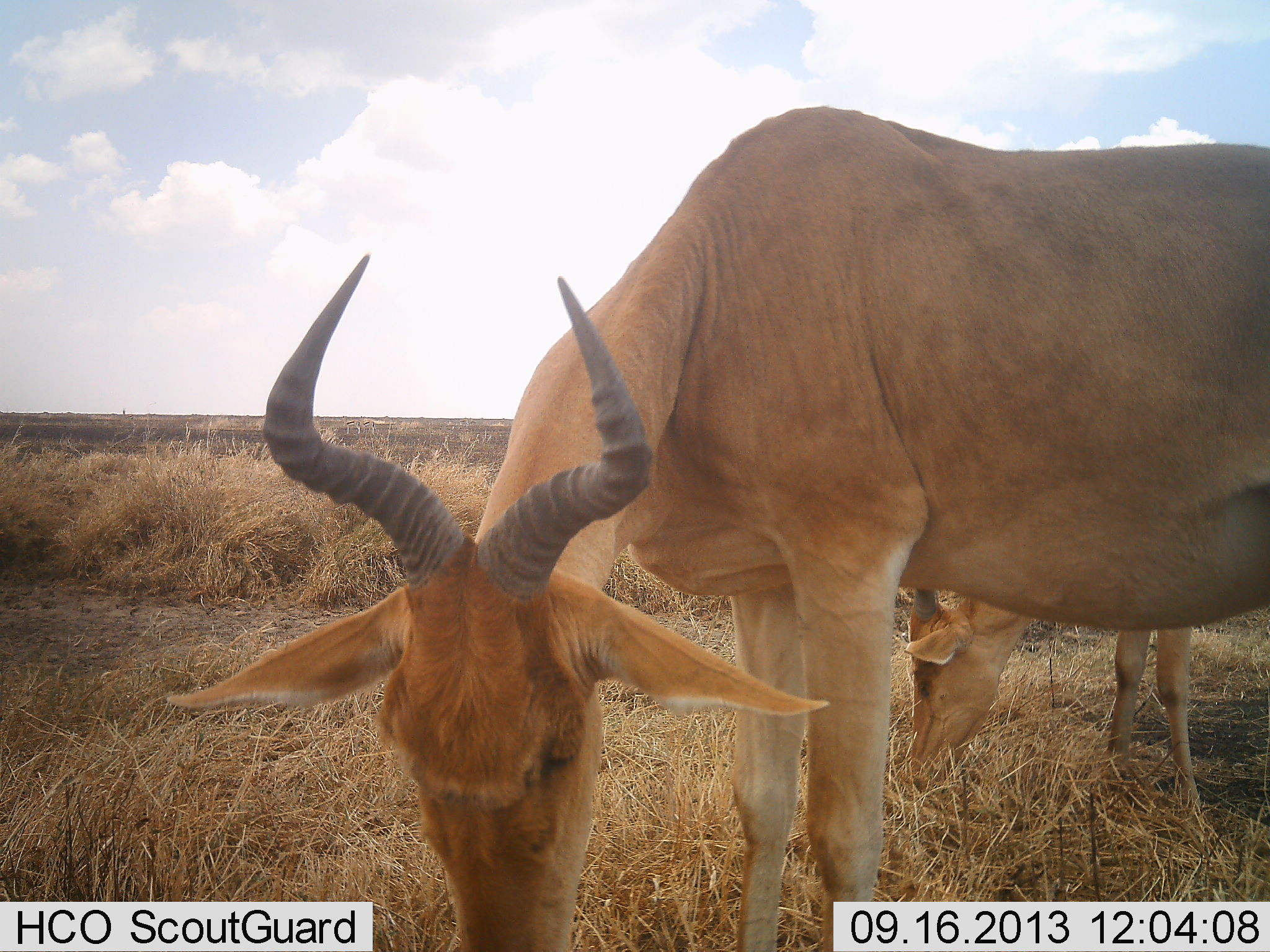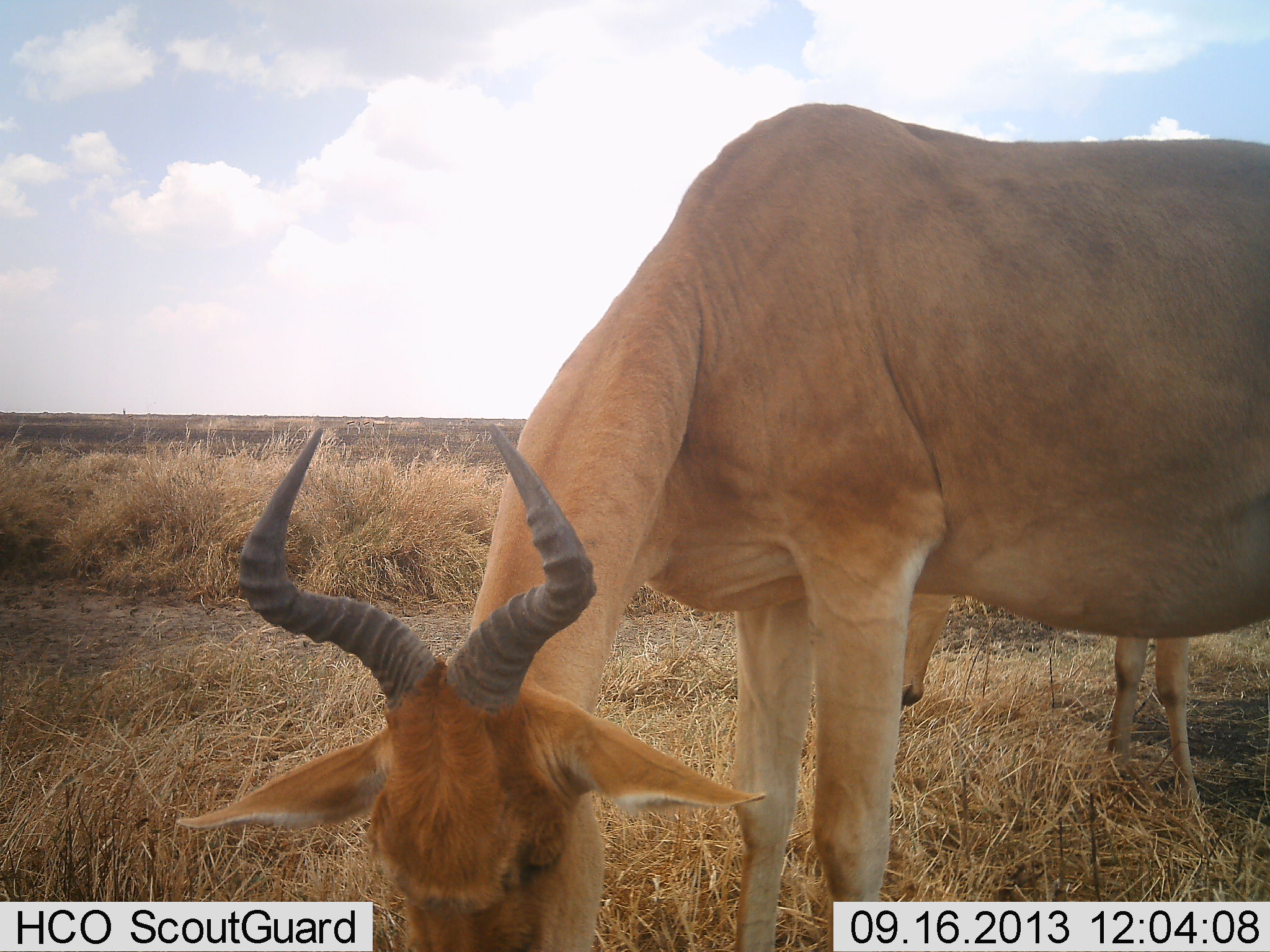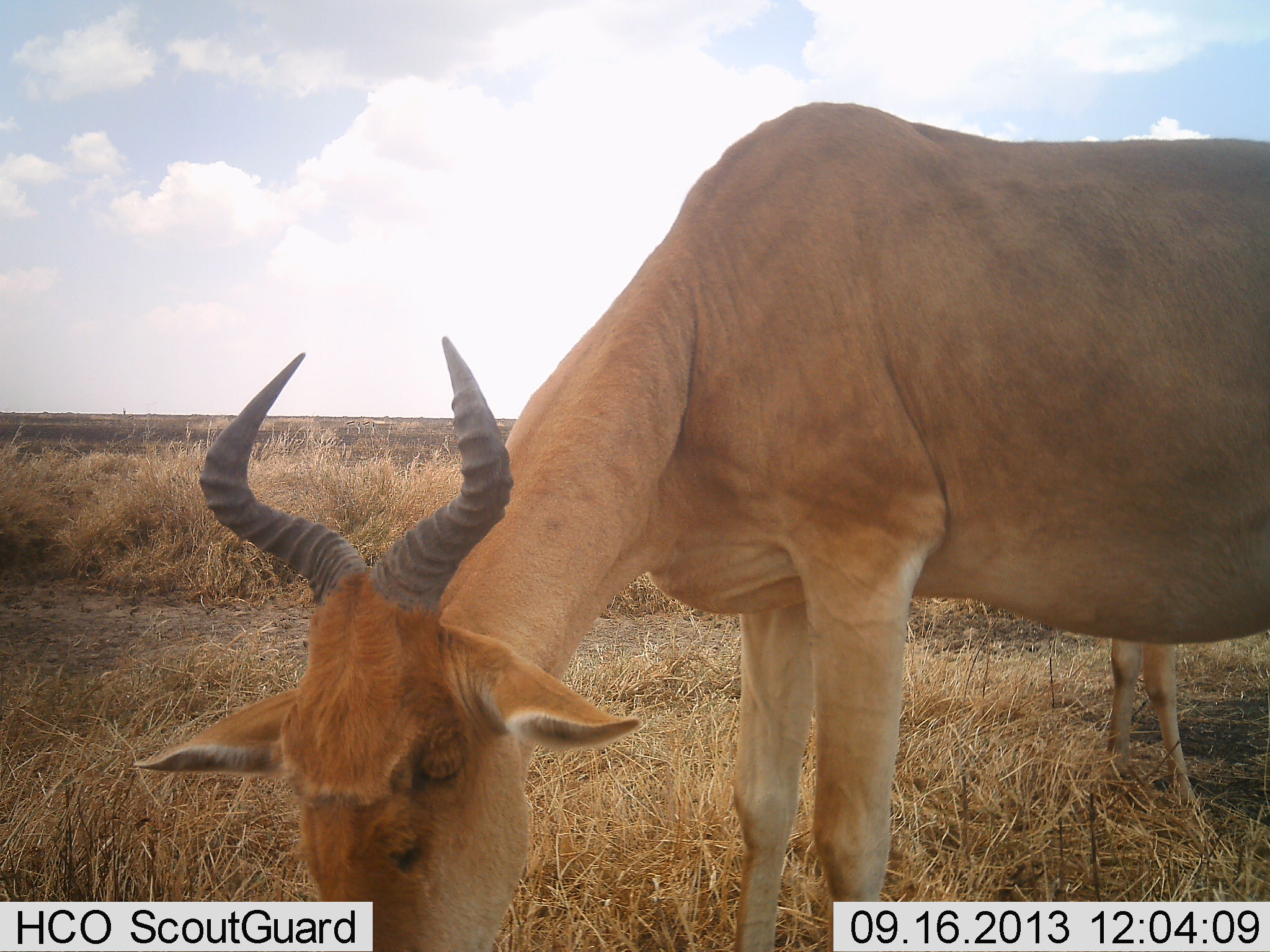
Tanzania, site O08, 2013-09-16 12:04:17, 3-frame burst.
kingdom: Animalia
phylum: Chordata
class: Mammalia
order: Artiodactyla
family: Bovidae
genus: Alcelaphus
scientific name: Alcelaphus buselaphus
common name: hartebeest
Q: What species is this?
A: Hartebeest (Alcelaphus buselaphus).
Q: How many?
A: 2.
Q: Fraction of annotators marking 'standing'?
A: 16%.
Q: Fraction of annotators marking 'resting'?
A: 0%.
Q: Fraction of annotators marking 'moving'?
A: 3%.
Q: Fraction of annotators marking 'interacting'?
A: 0%.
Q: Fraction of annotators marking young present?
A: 6%.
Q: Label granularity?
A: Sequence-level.